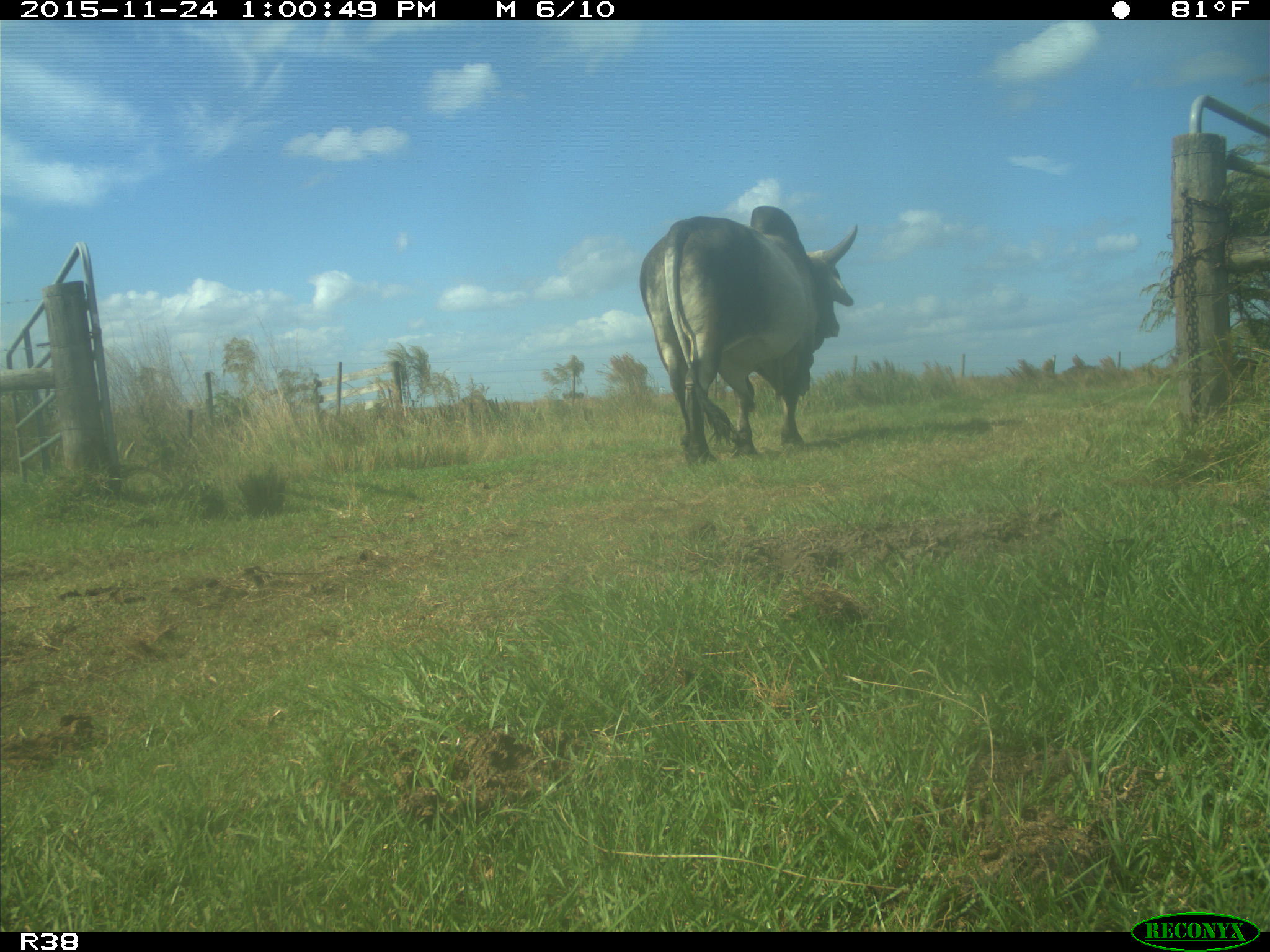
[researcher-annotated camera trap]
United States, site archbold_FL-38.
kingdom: Animalia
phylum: Chordata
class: Mammalia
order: Artiodactyla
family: Bovidae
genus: Bos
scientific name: Bos taurus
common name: domestic cow